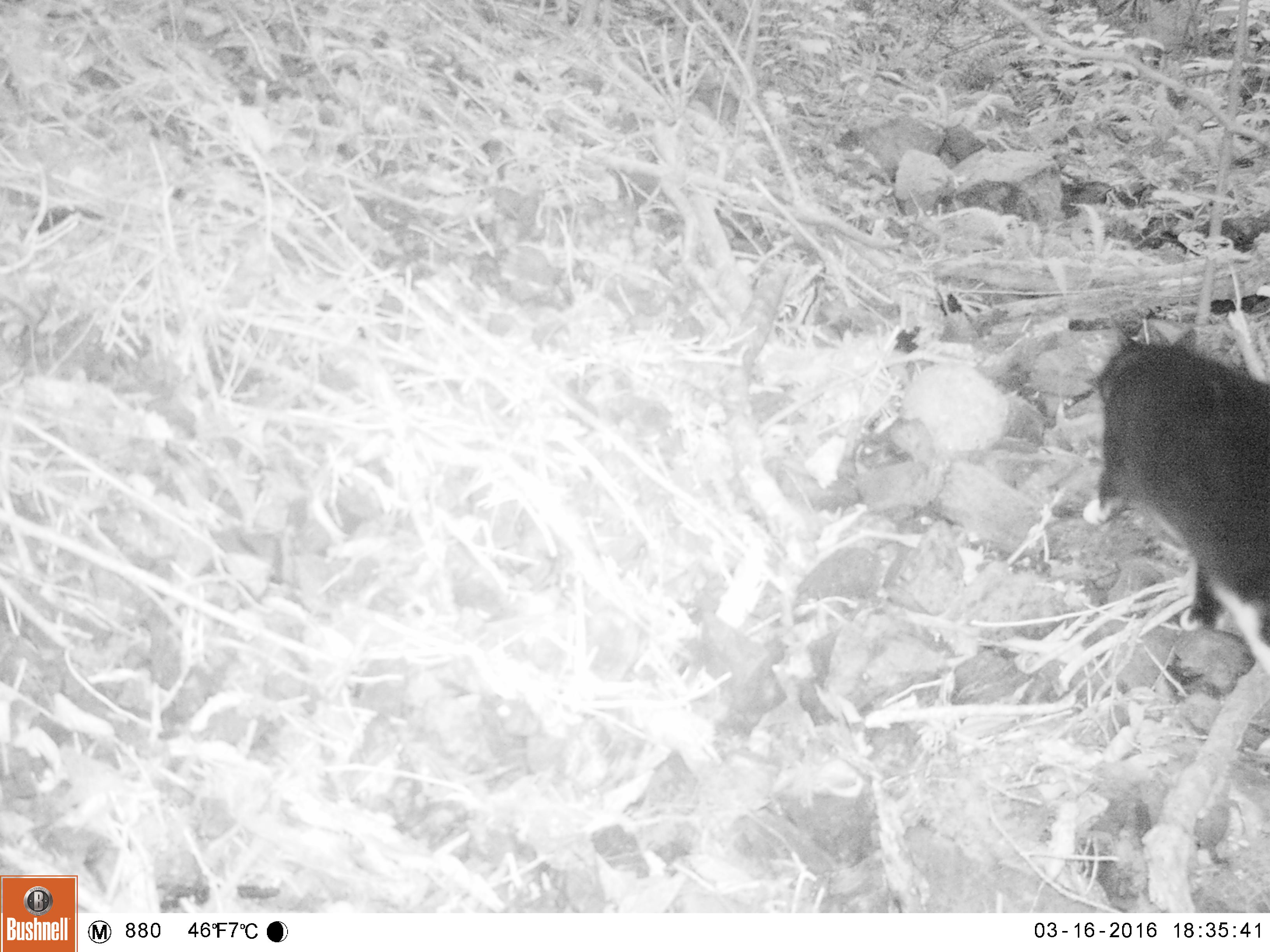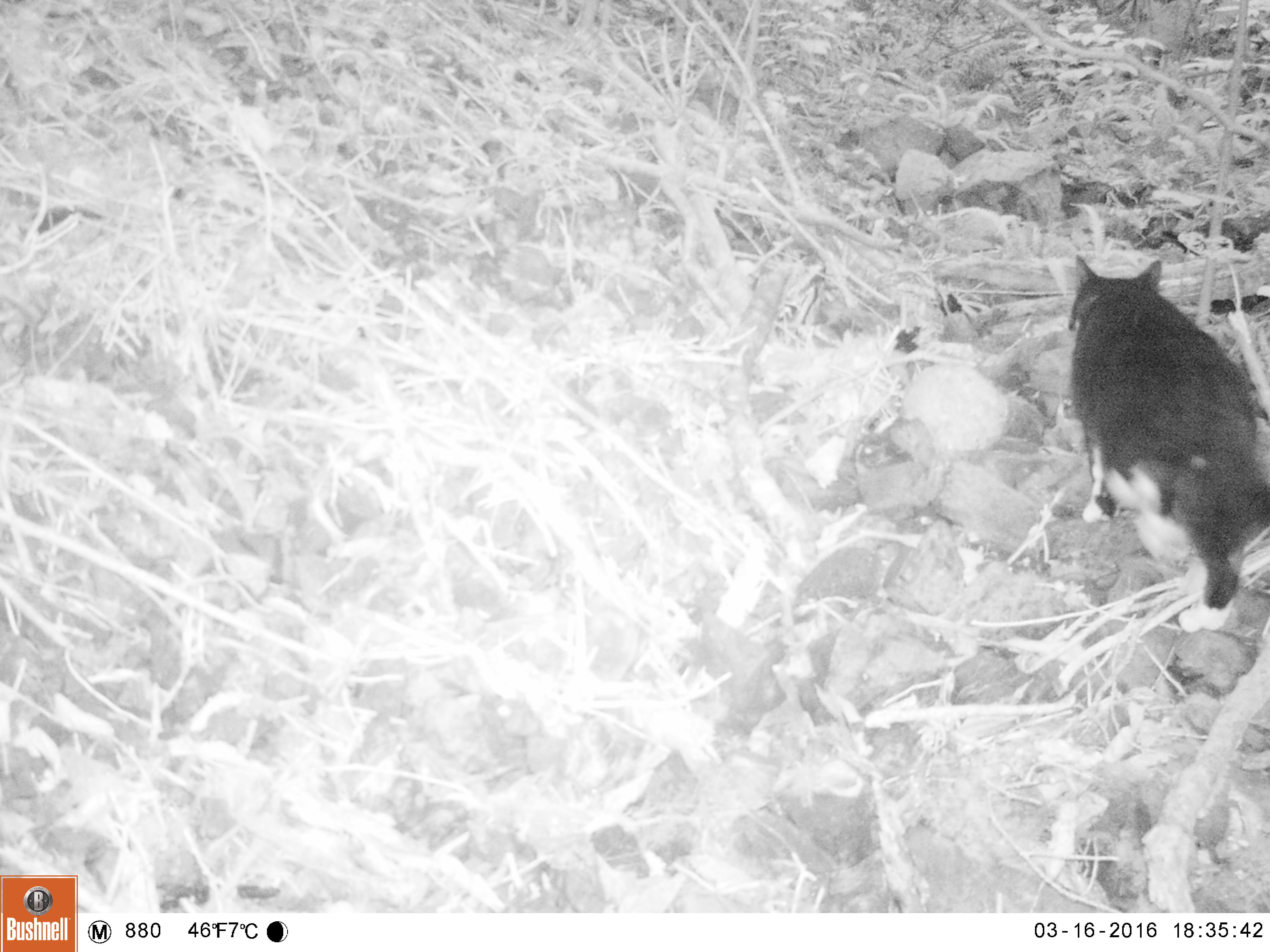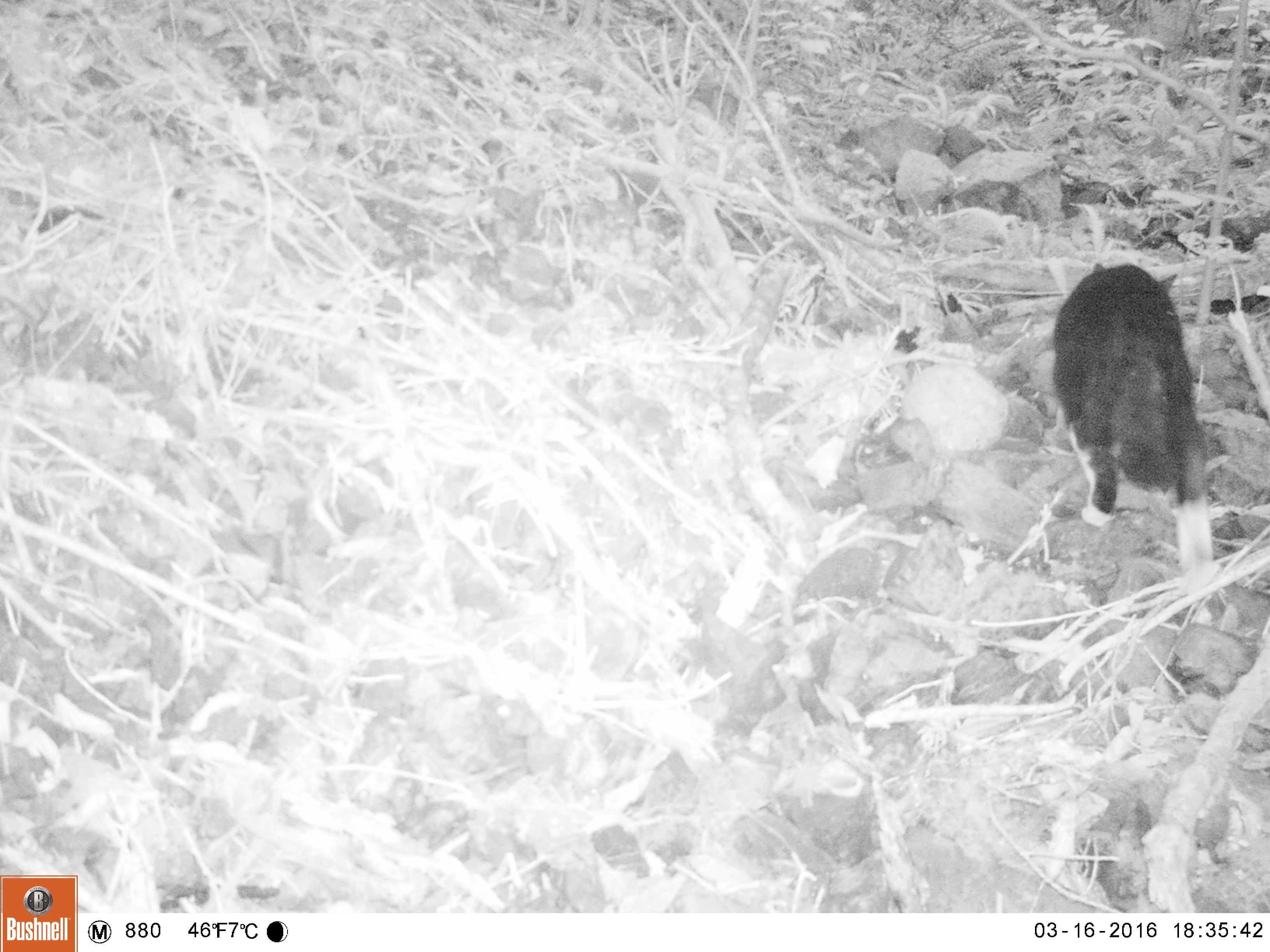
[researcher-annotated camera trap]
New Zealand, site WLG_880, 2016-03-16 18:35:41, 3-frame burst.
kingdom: Animalia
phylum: Chordata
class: Mammalia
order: Carnivora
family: Felidae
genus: Felis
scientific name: Felis catus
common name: domestic cat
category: cat